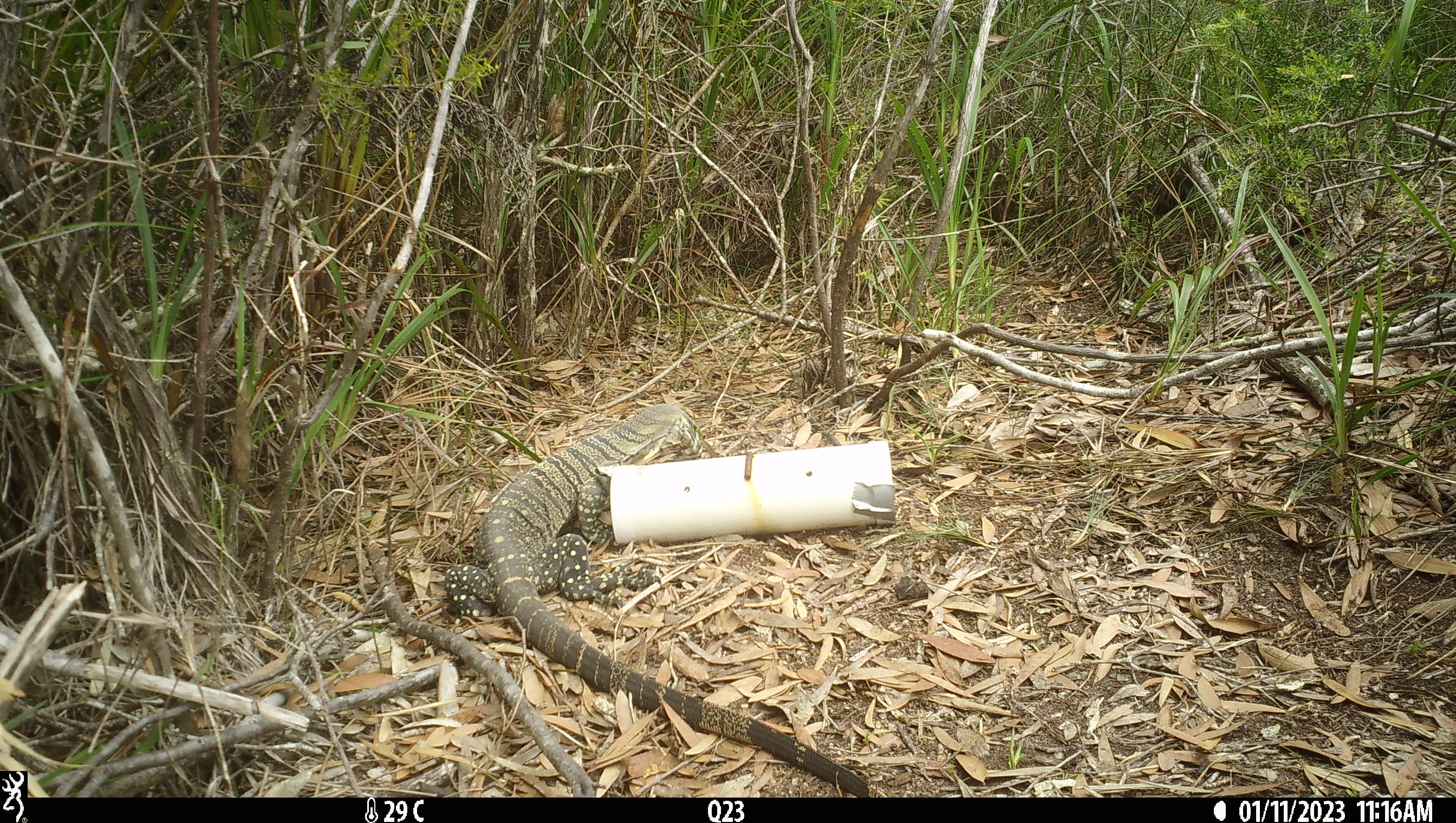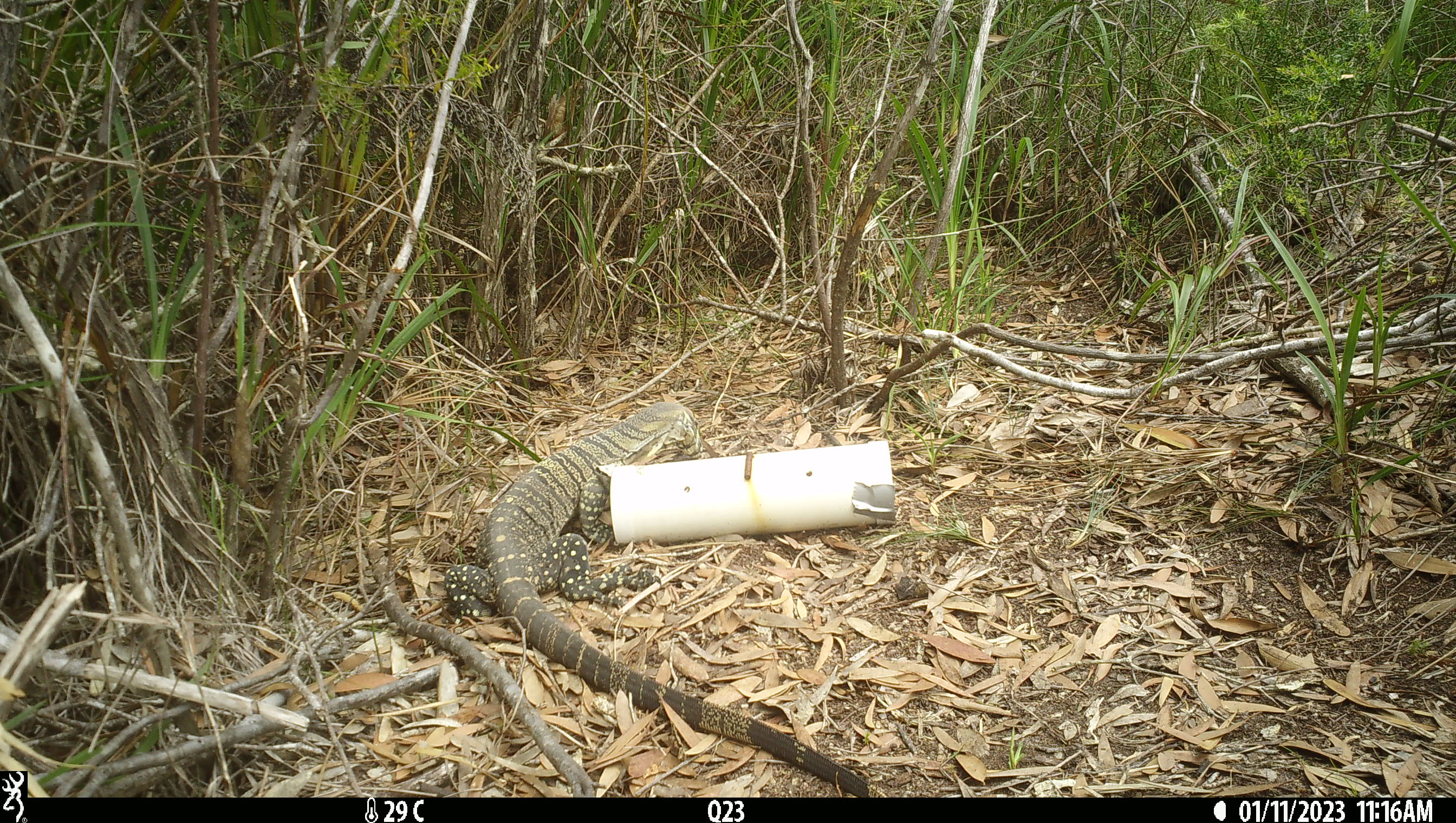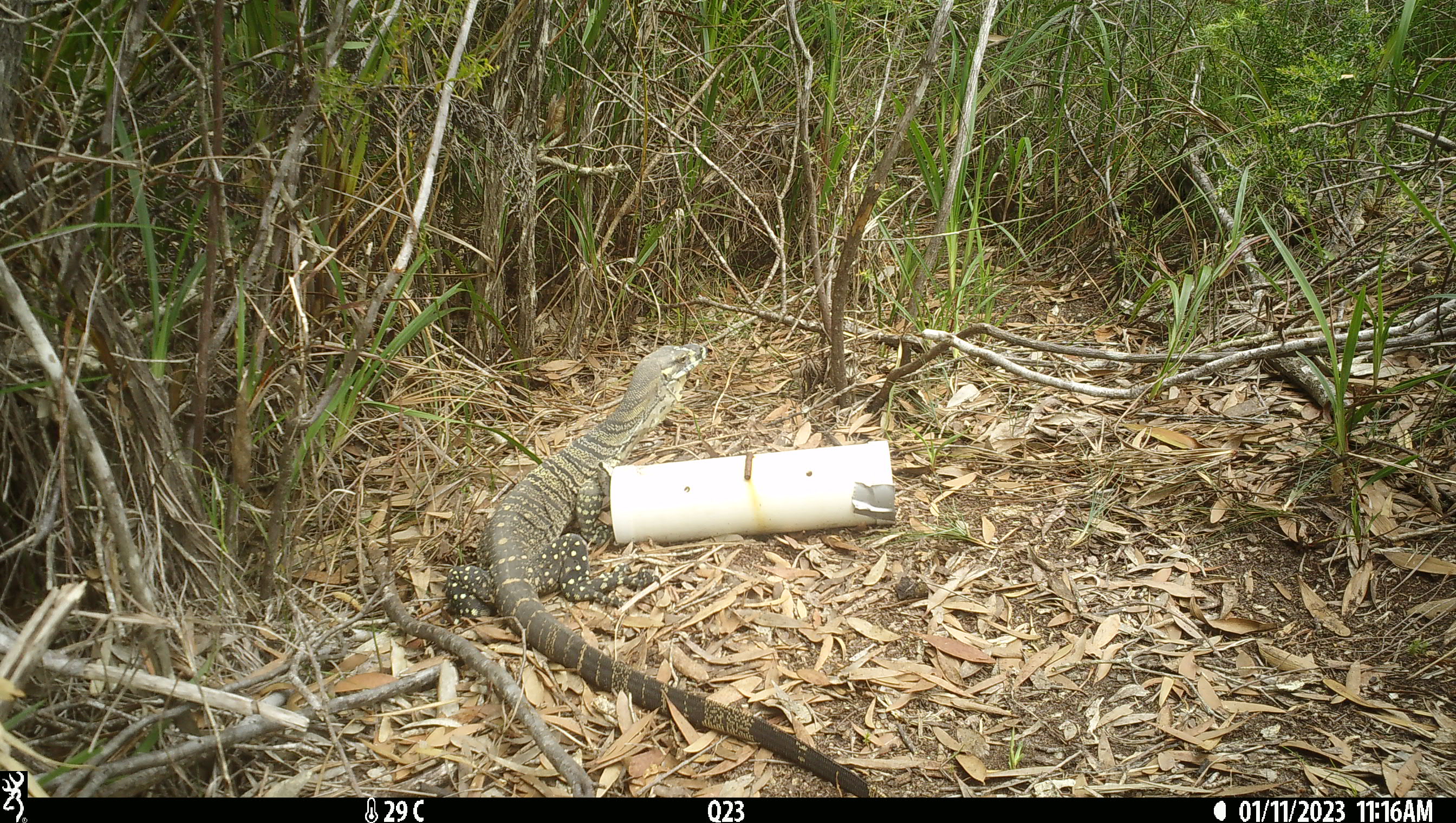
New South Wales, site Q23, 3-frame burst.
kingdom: Animalia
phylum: Chordata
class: Reptilia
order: Squamata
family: Varanidae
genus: Varanus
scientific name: Varanus varius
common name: lace monitor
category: goanna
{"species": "goanna (lace monitor) (Varanus varius)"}